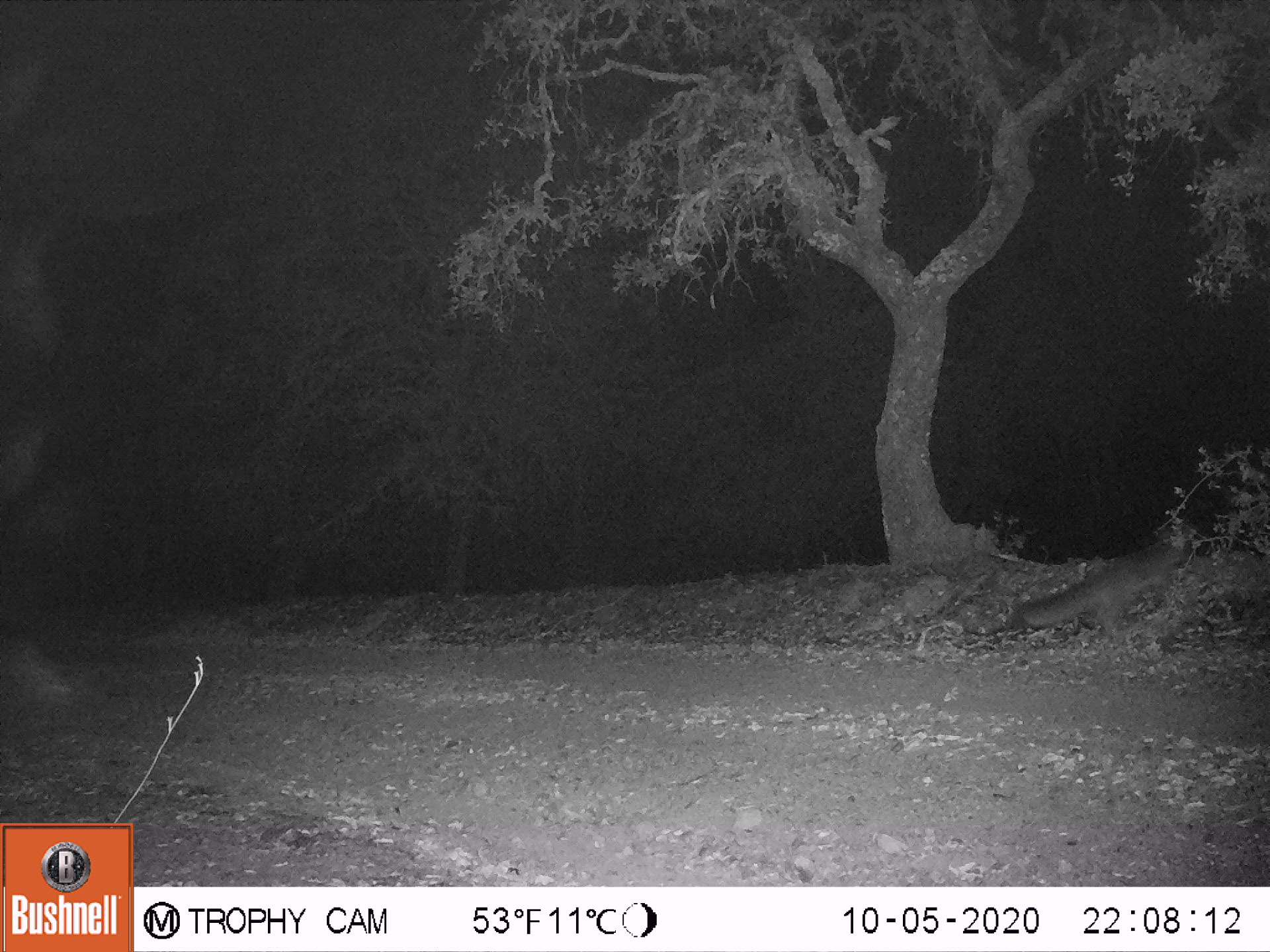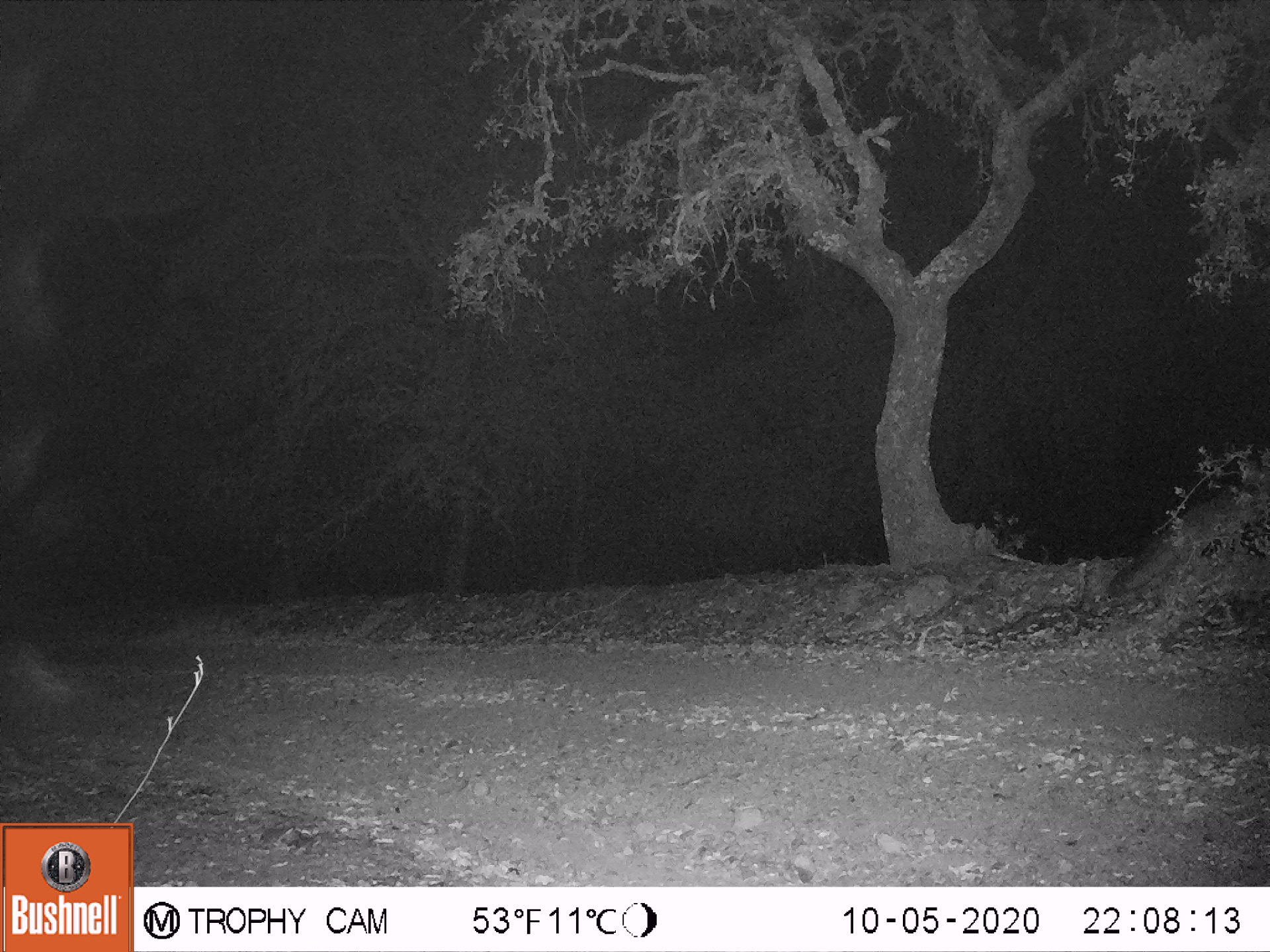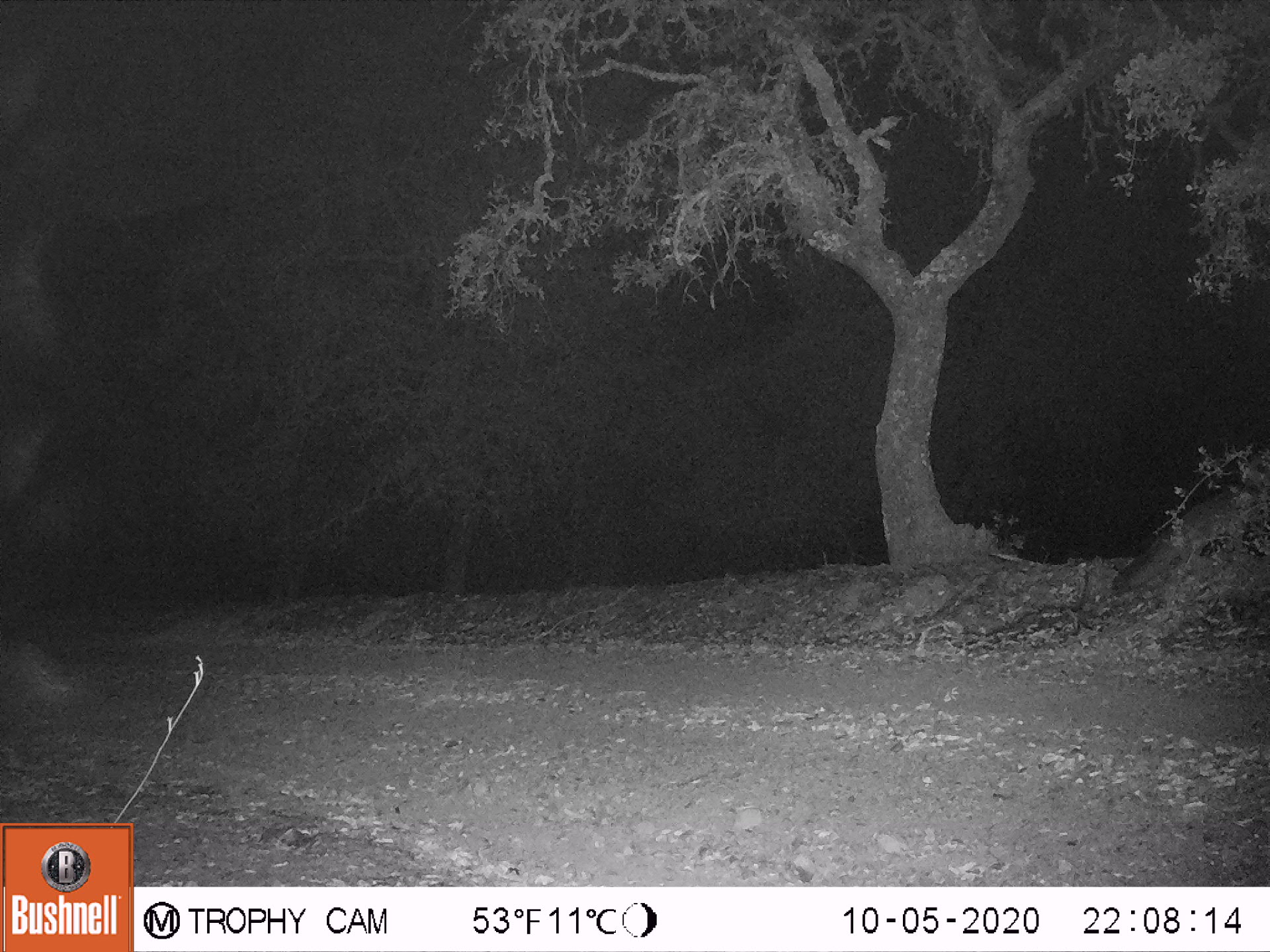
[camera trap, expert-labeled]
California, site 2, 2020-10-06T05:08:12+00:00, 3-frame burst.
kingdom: Animalia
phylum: Chordata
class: Mammalia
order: Carnivora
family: Canidae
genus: Urocyon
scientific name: Urocyon cinereoargenteus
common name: gray fox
Gray fox (Urocyon cinereoargenteus).